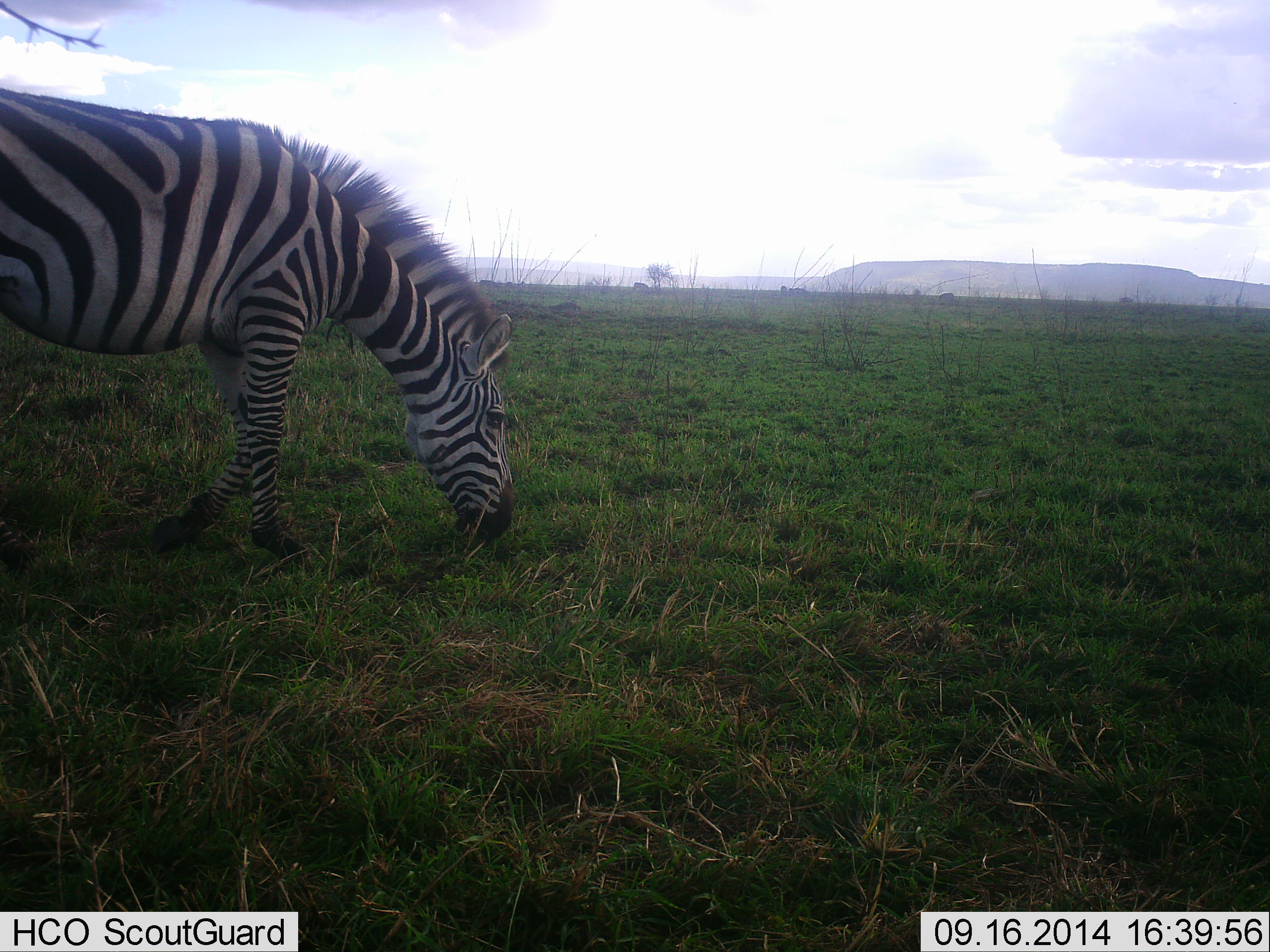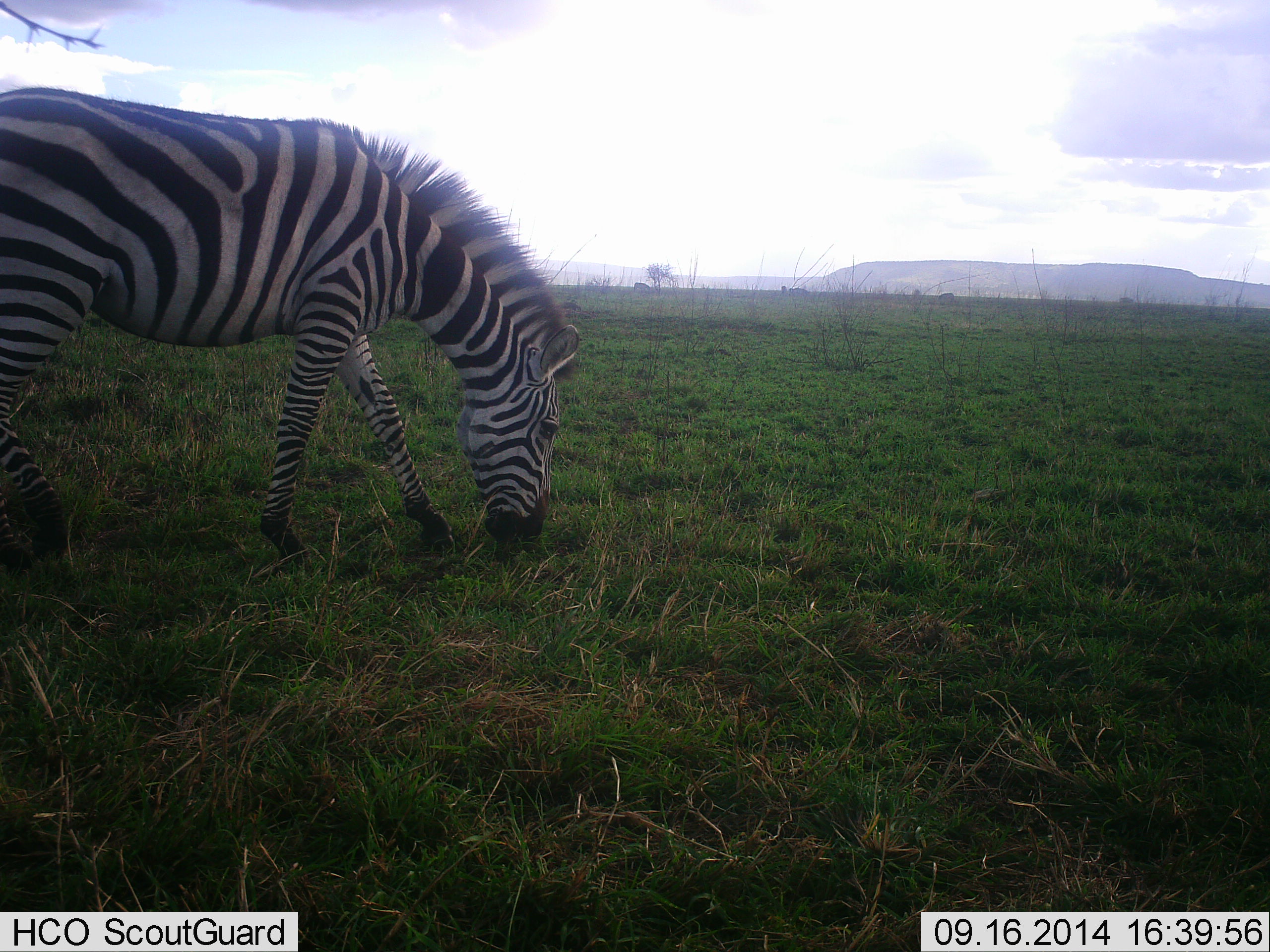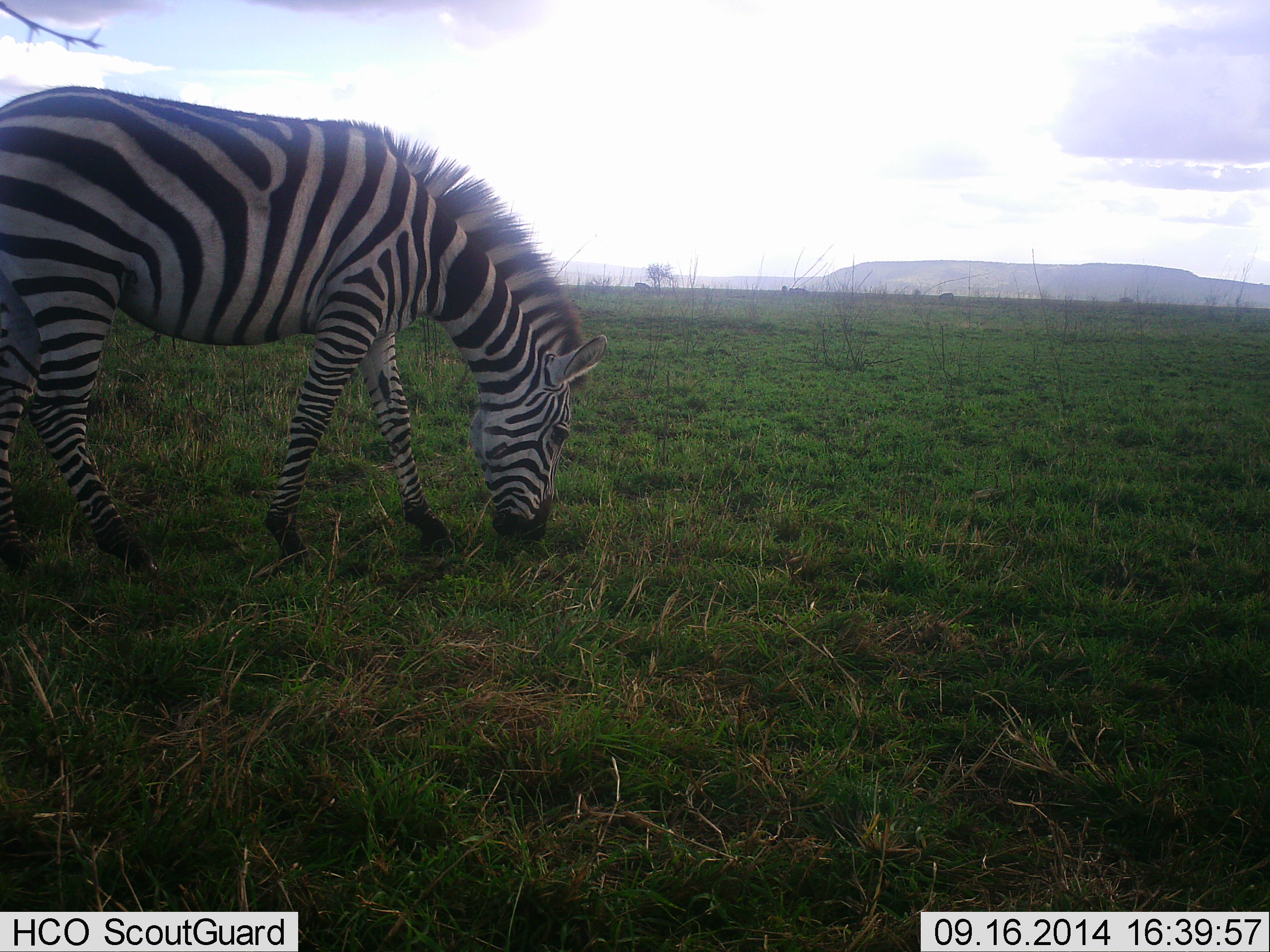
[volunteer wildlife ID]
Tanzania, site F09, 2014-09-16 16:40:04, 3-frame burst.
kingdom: Animalia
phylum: Chordata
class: Mammalia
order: Perissodactyla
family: Equidae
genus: Equus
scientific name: Equus quagga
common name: plains zebra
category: zebra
Zebra (plains zebra) (Equus quagga), count 1. Behavior (volunteer vote fractions): standing 10%, resting 0%, moving 20%, interacting 0%. Young present (vote fraction): 0%. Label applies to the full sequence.